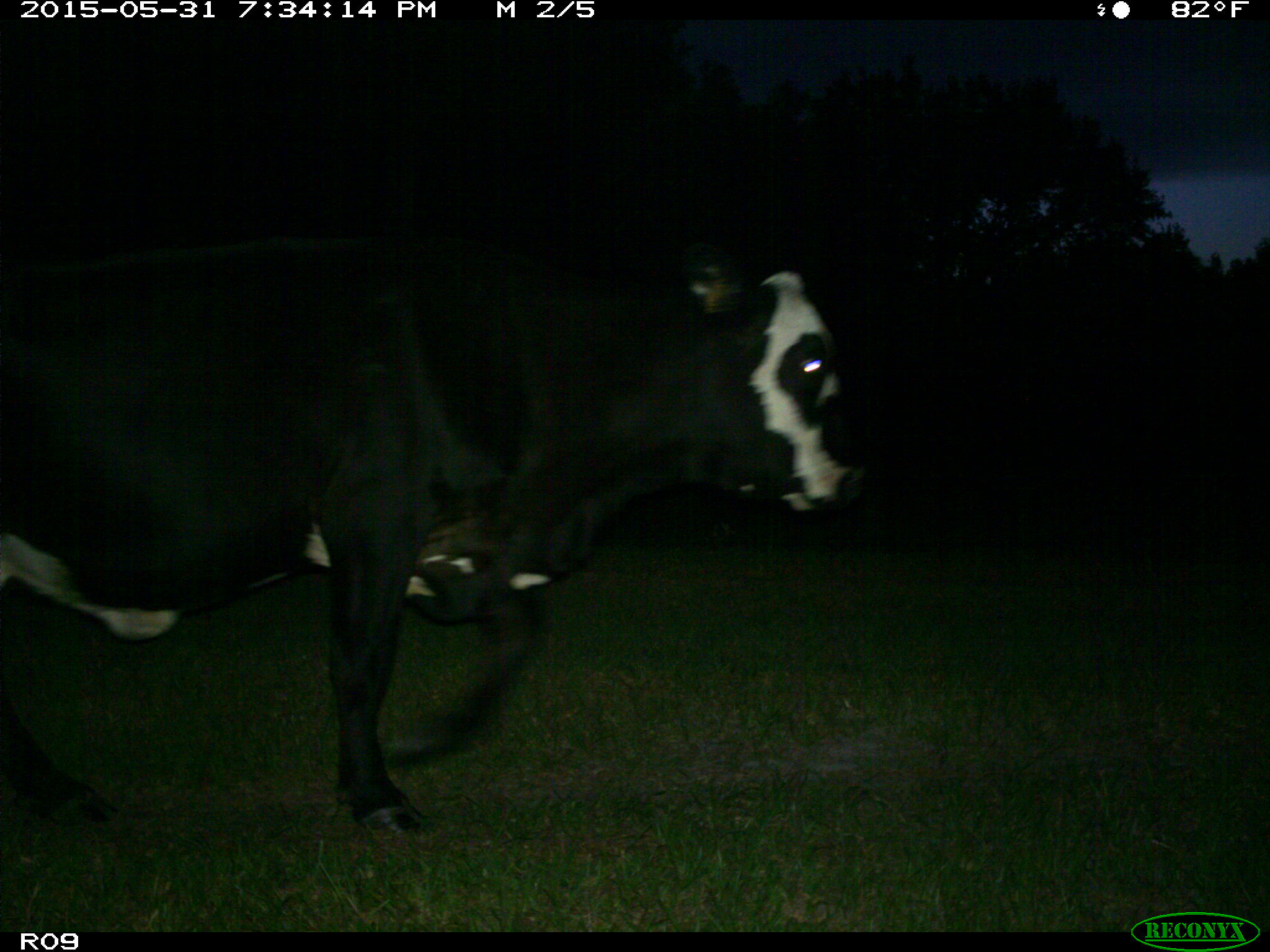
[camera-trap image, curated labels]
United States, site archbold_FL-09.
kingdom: Animalia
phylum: Chordata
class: Mammalia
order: Artiodactyla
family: Bovidae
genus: Bos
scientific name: Bos taurus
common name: domestic cow